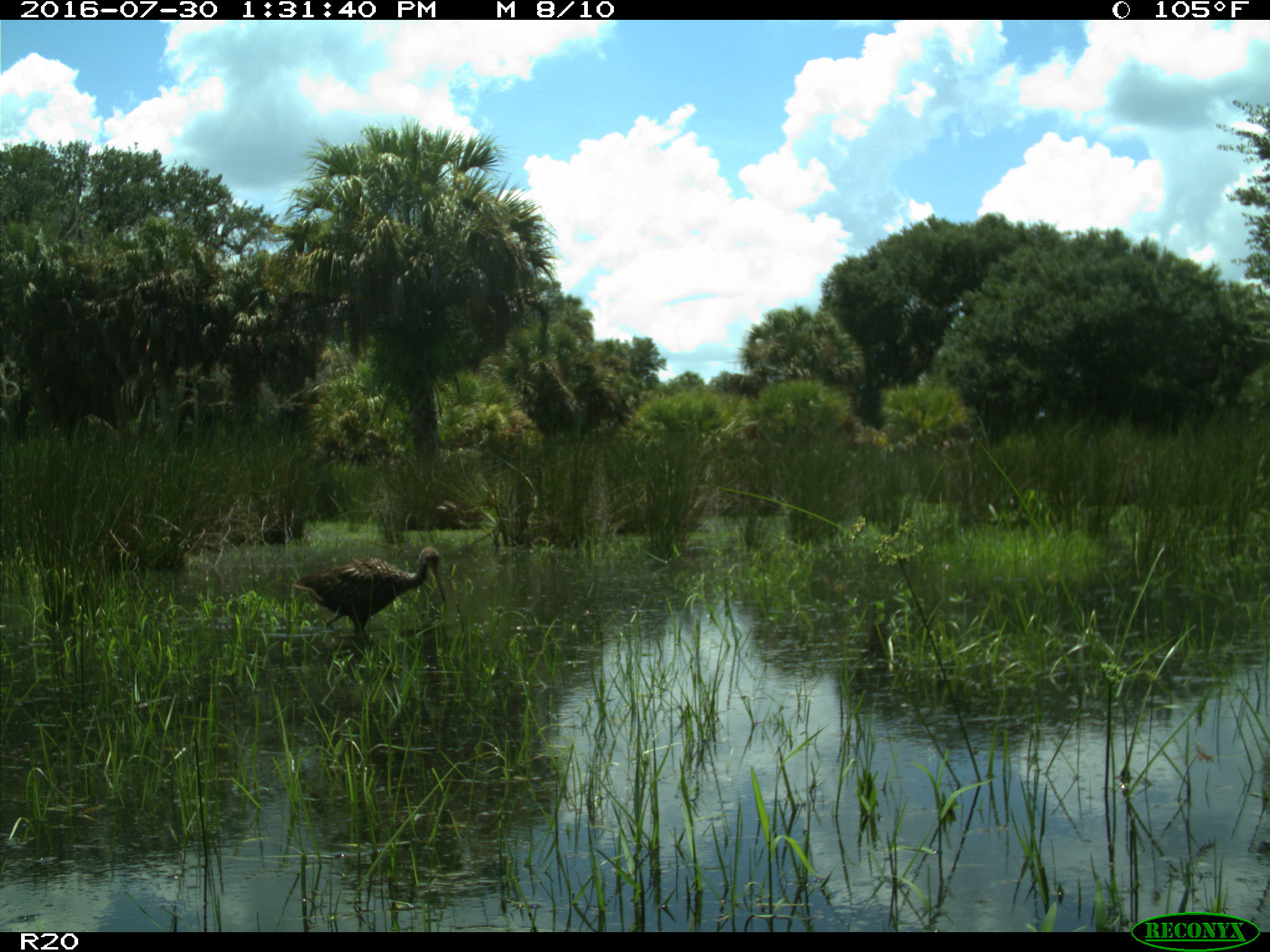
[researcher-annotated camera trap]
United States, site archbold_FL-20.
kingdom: Animalia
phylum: Chordata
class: Aves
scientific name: Aves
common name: birds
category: unidentified bird